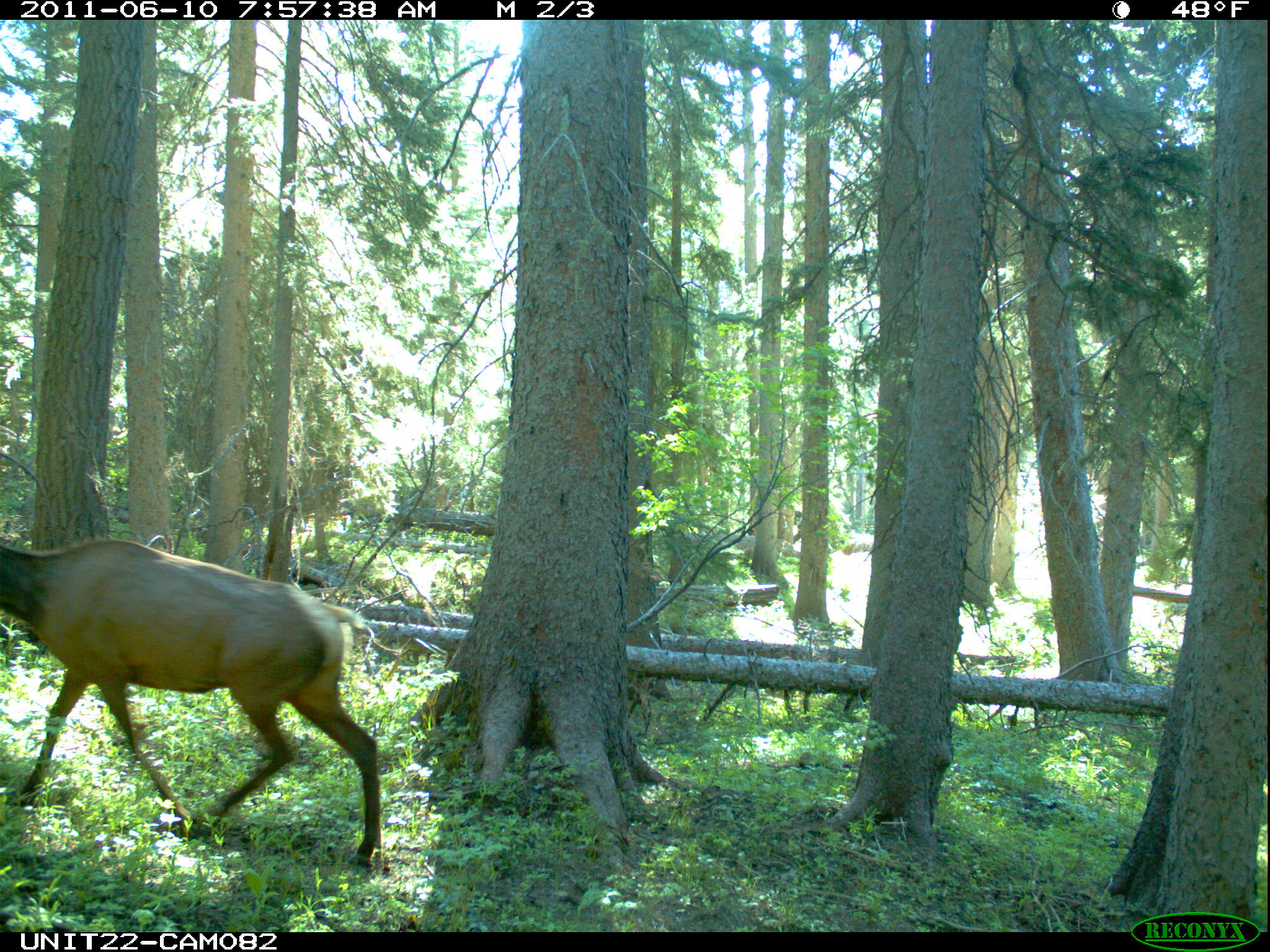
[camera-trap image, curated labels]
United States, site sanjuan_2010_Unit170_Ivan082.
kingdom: Animalia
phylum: Chordata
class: Mammalia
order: Artiodactyla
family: Cervidae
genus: Cervus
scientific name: Cervus elaphus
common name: red deer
Cervus elaphus (red deer).